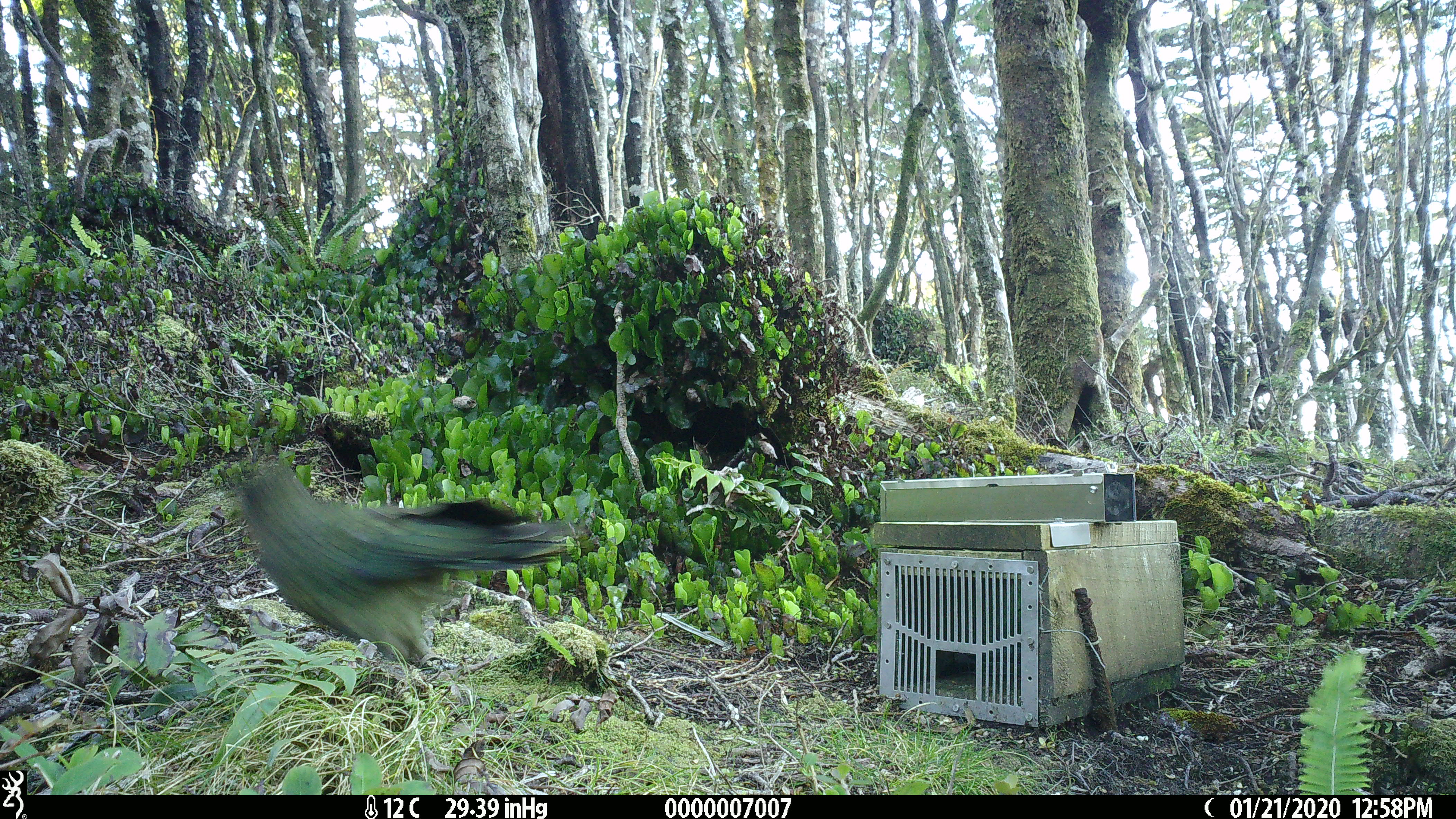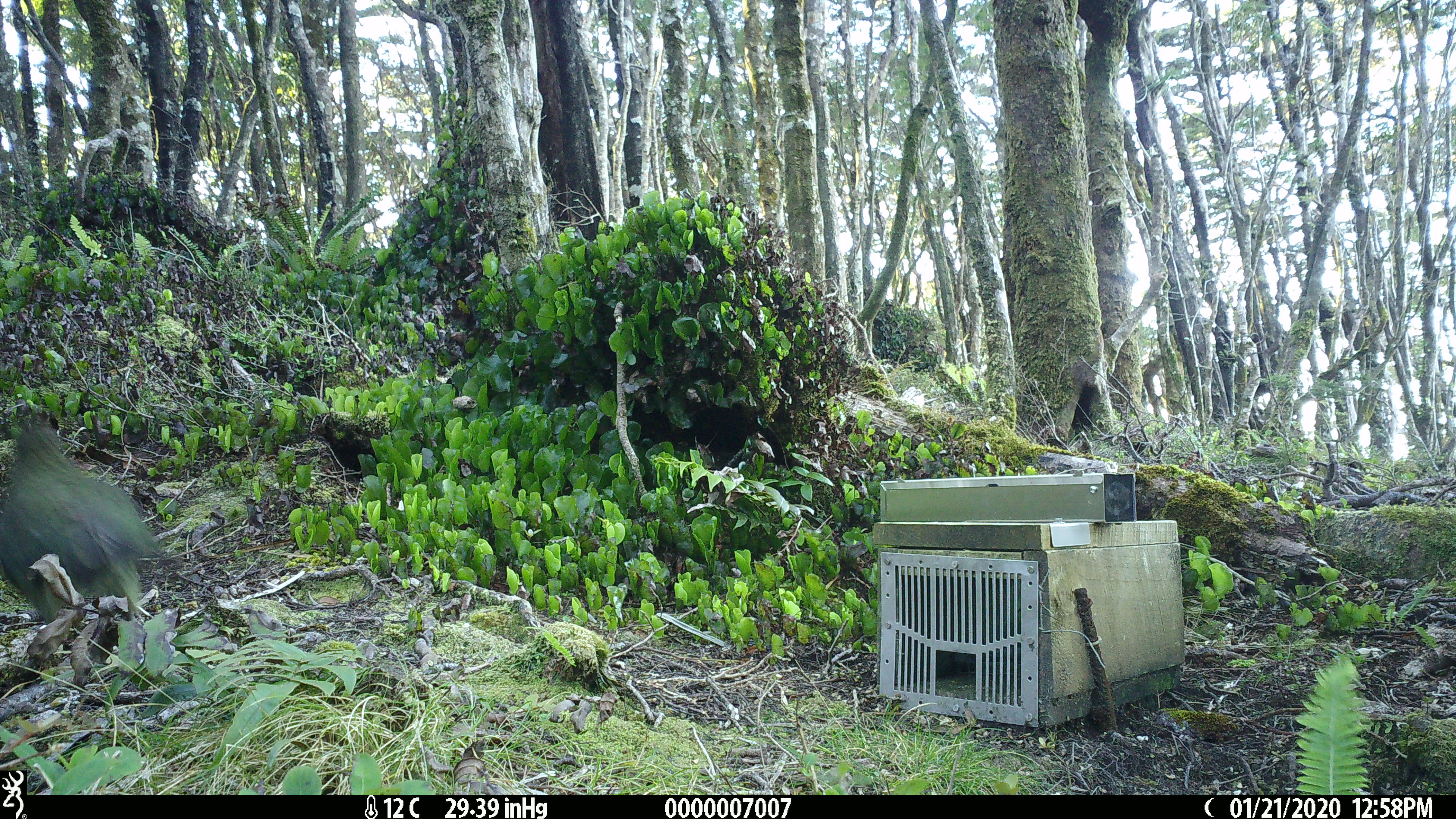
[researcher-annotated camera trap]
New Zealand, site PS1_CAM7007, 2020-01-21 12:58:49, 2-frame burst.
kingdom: Animalia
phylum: Chordata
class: Aves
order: Psittaciformes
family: Strigopidae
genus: Nestor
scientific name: Nestor notabilis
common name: kea